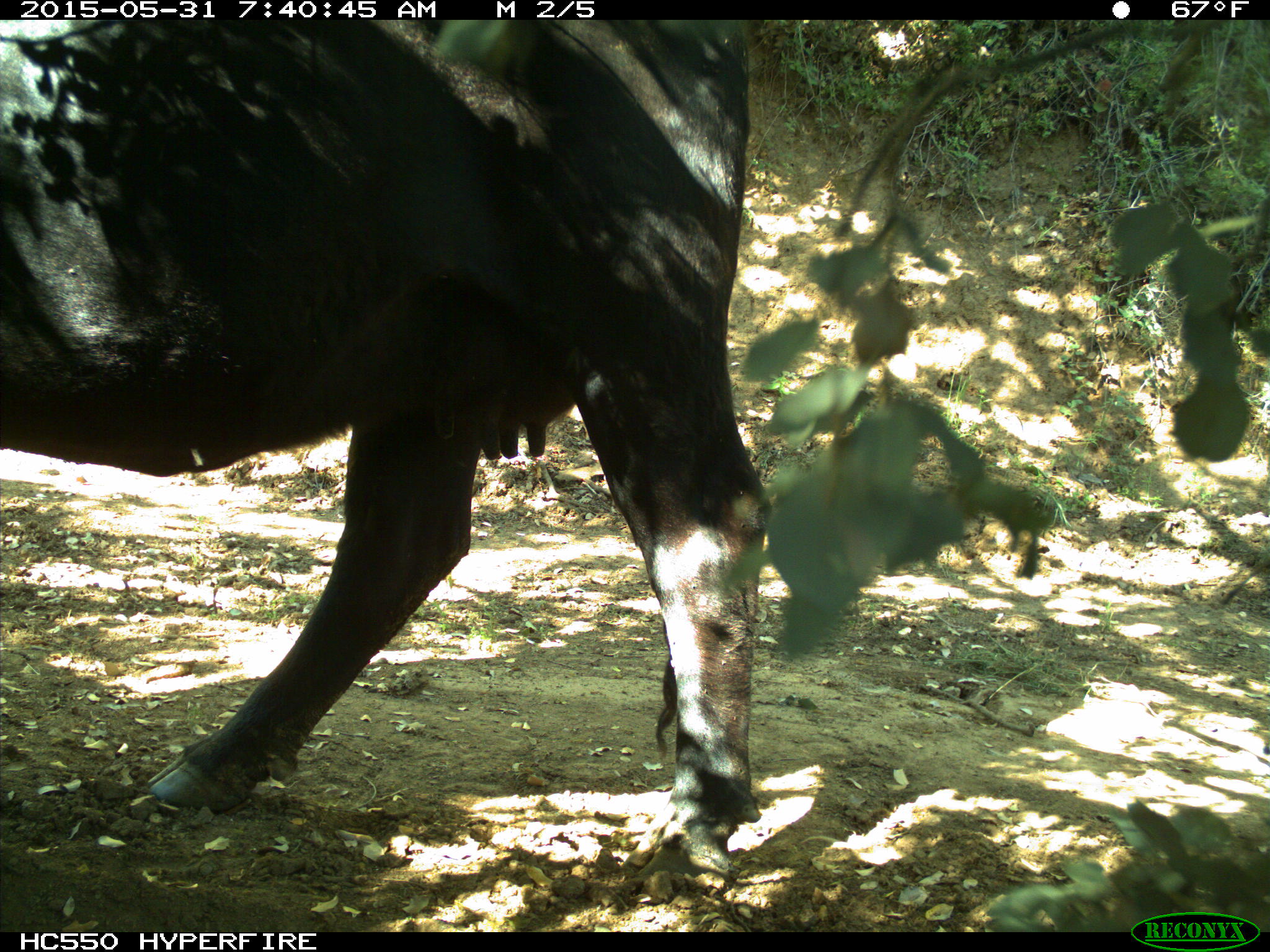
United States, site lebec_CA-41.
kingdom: Animalia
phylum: Chordata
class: Mammalia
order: Artiodactyla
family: Bovidae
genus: Bos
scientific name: Bos taurus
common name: domestic cow